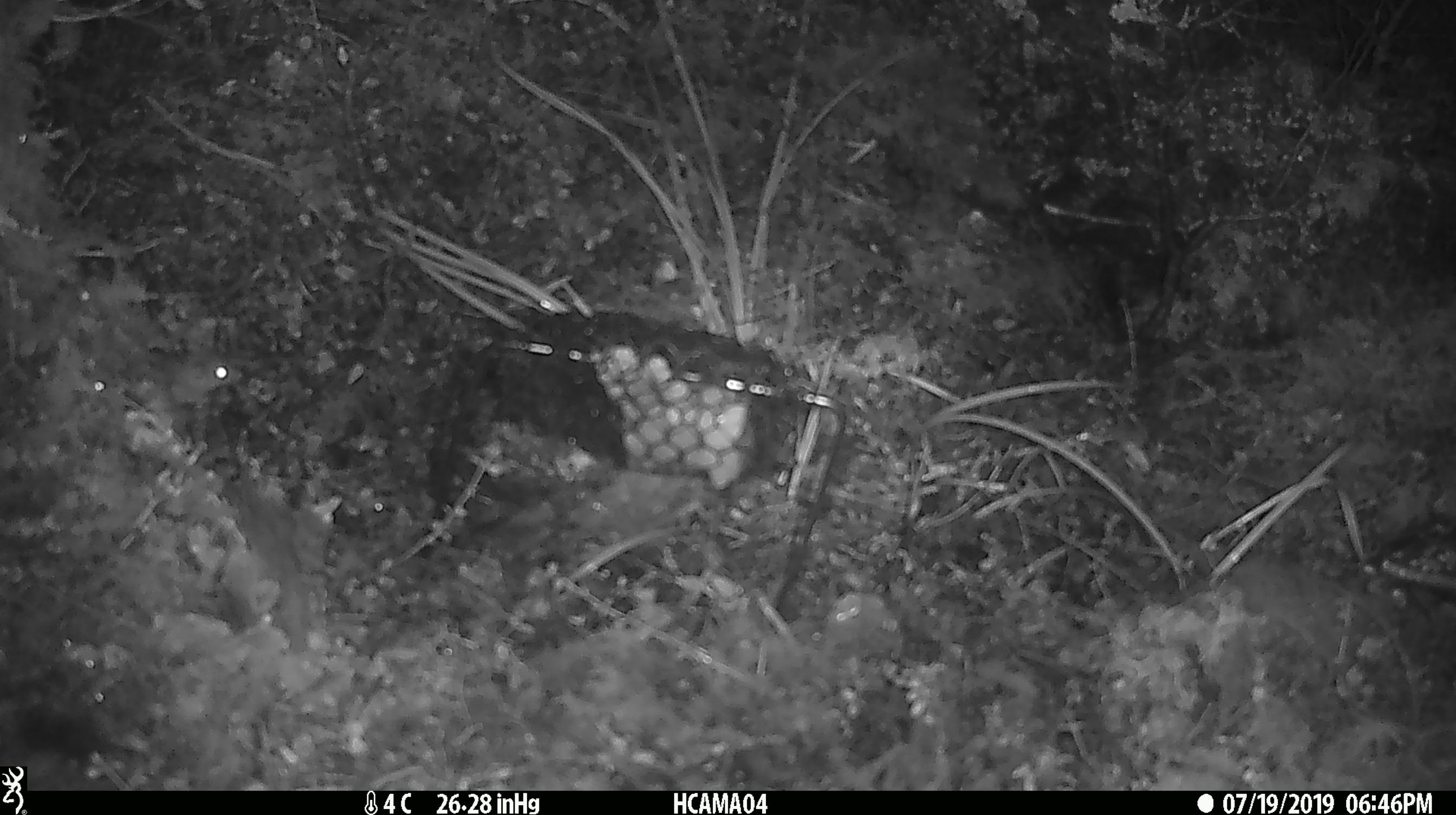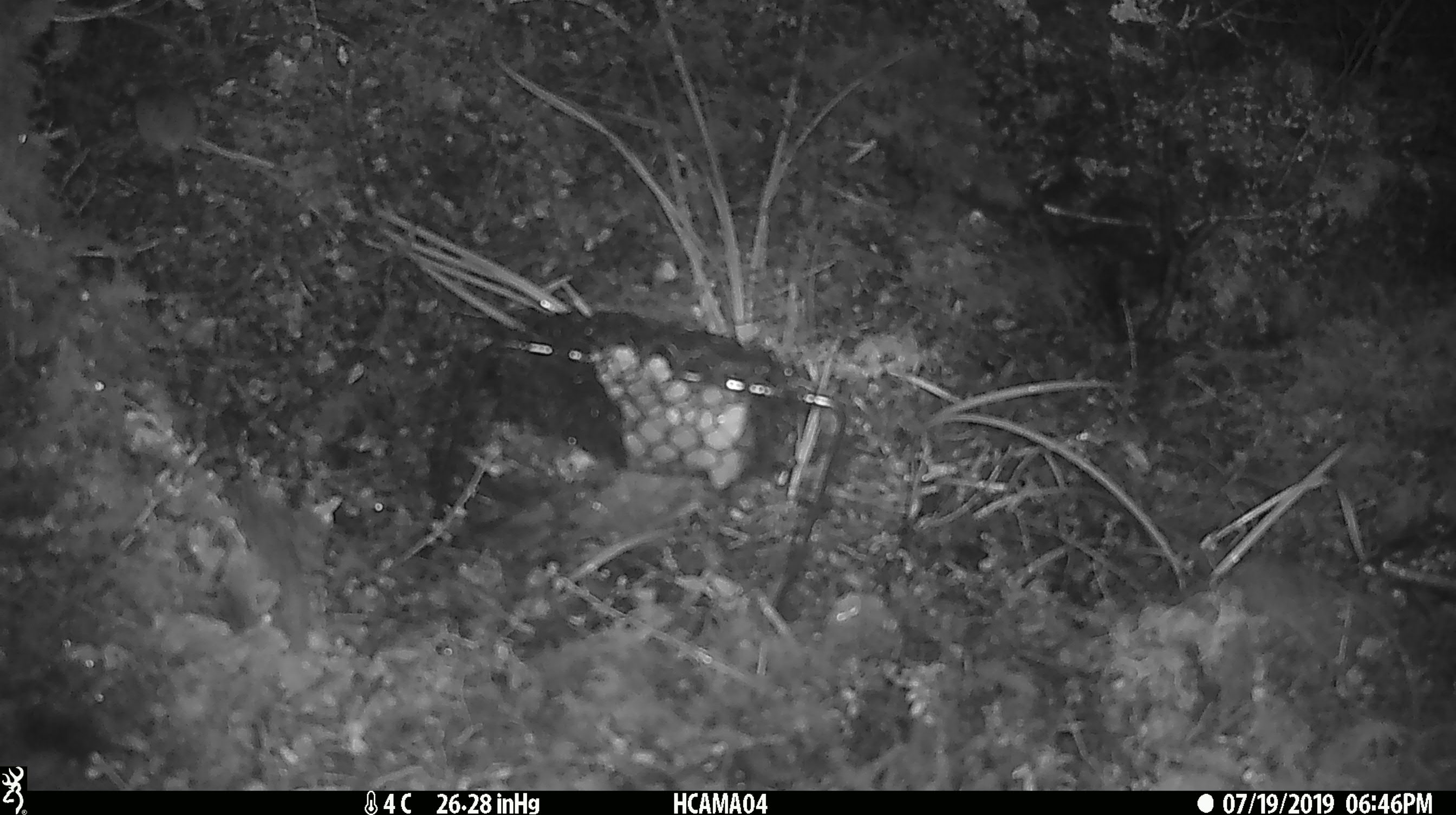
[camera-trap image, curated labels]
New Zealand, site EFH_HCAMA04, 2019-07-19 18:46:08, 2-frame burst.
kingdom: Animalia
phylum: Chordata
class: Mammalia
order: Rodentia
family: Muridae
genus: Mus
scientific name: Mus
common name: mouse